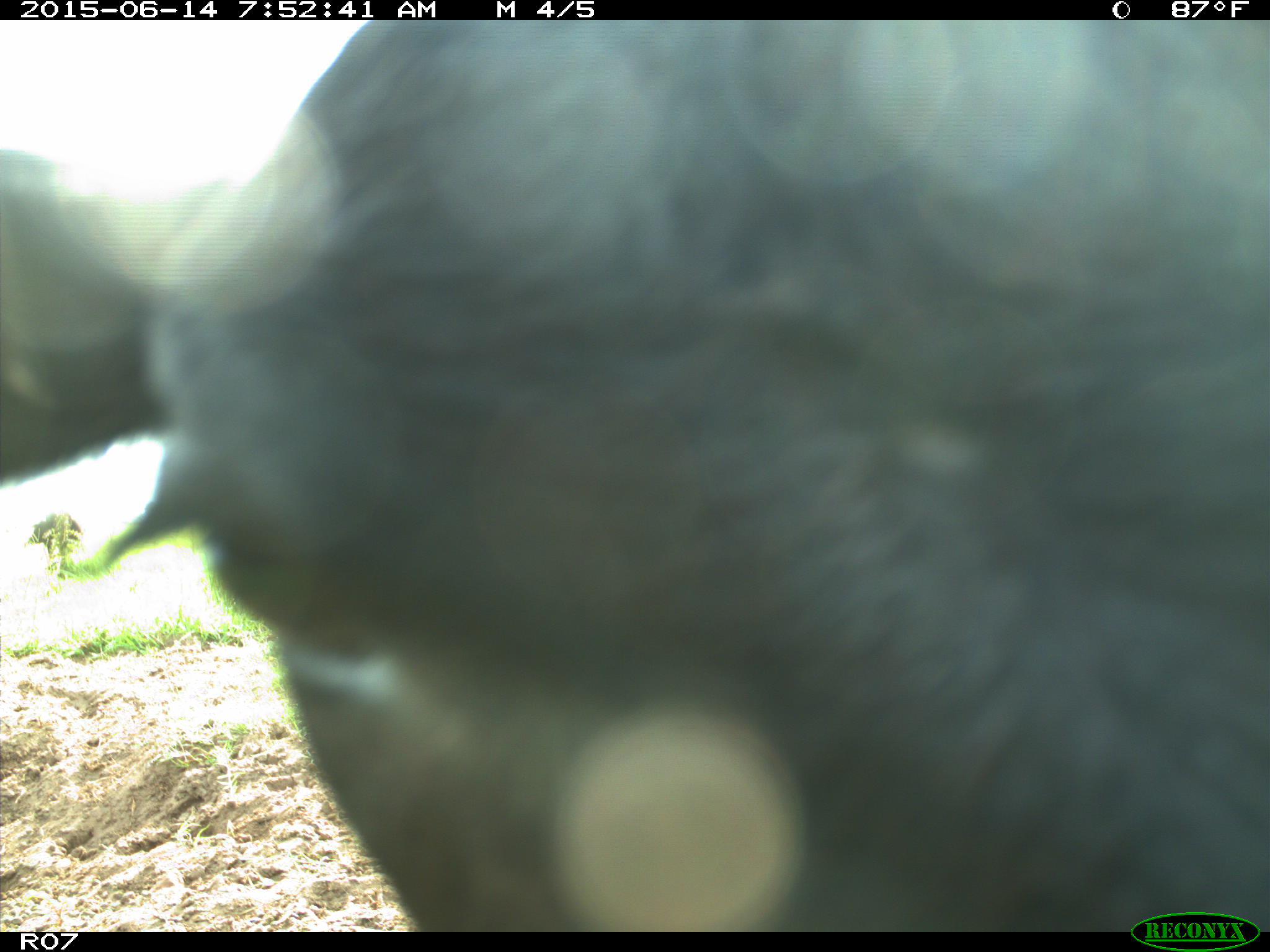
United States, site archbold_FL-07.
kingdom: Animalia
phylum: Chordata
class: Mammalia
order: Artiodactyla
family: Bovidae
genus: Bos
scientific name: Bos taurus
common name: domestic cow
Bos taurus (domestic cow).